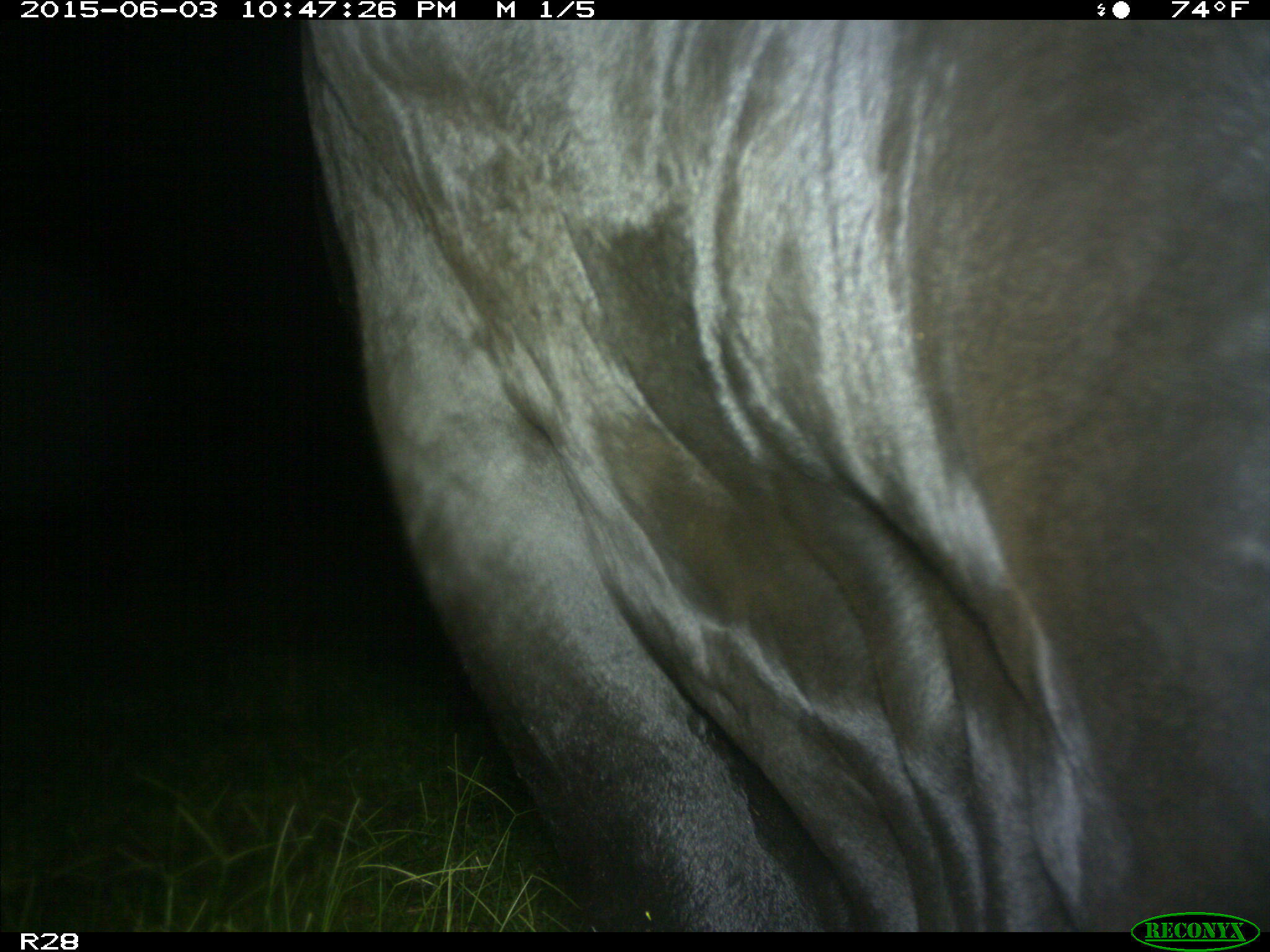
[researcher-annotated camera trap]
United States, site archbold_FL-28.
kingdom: Animalia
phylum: Chordata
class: Mammalia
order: Artiodactyla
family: Bovidae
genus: Bos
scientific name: Bos taurus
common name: domestic cow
Bos taurus (domestic cow).